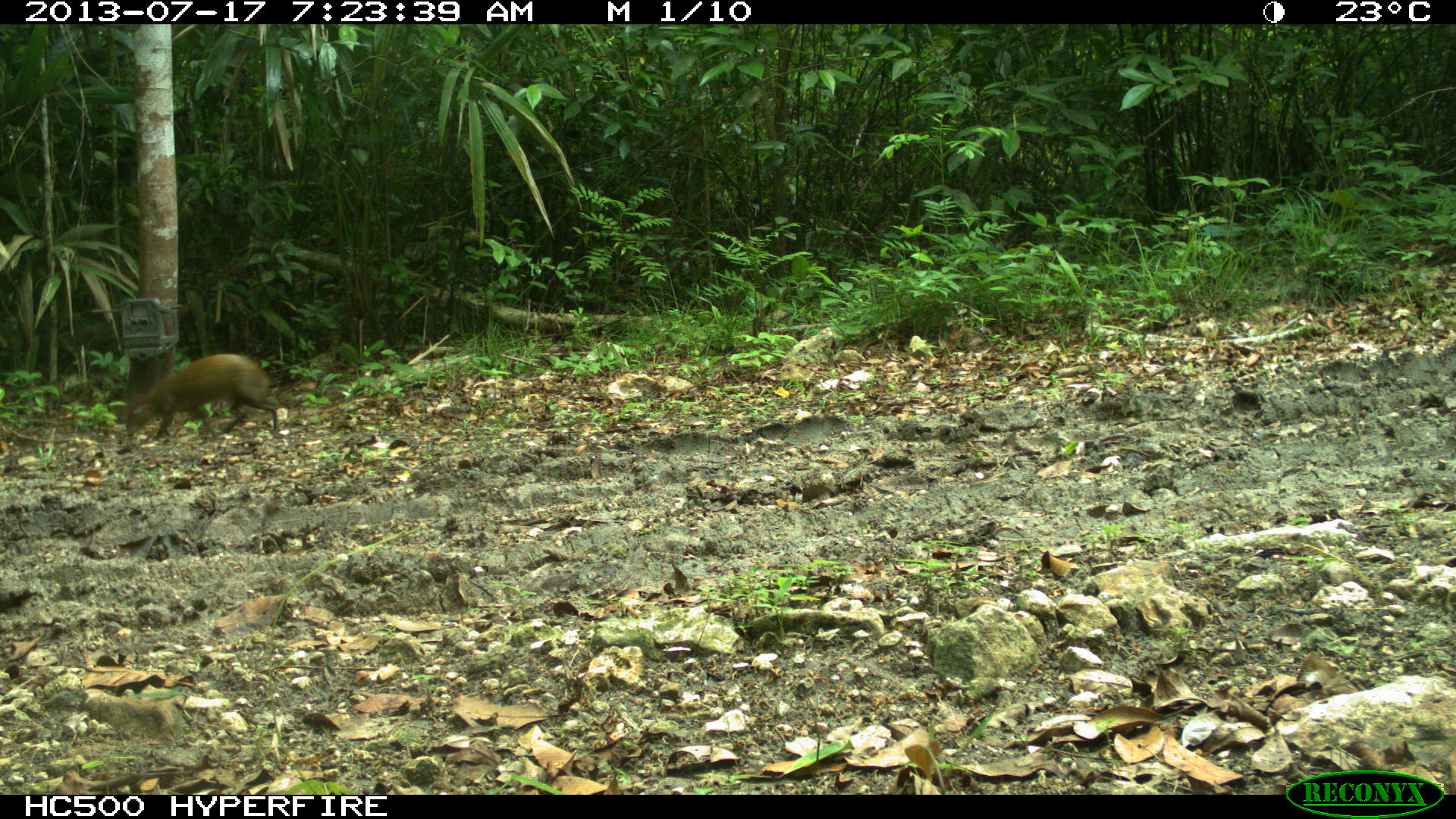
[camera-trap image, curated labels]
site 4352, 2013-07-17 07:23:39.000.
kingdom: Animalia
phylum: Chordata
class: Mammalia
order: Rodentia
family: Dasyproctidae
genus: Dasyprocta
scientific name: Dasyprocta punctata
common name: central american agouti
Dasyprocta punctata (central american agouti), count 1.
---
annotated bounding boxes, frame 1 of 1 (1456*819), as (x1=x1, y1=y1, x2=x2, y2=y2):
dasyprocta punctata: (x1=125, y1=352, x2=286, y2=438)